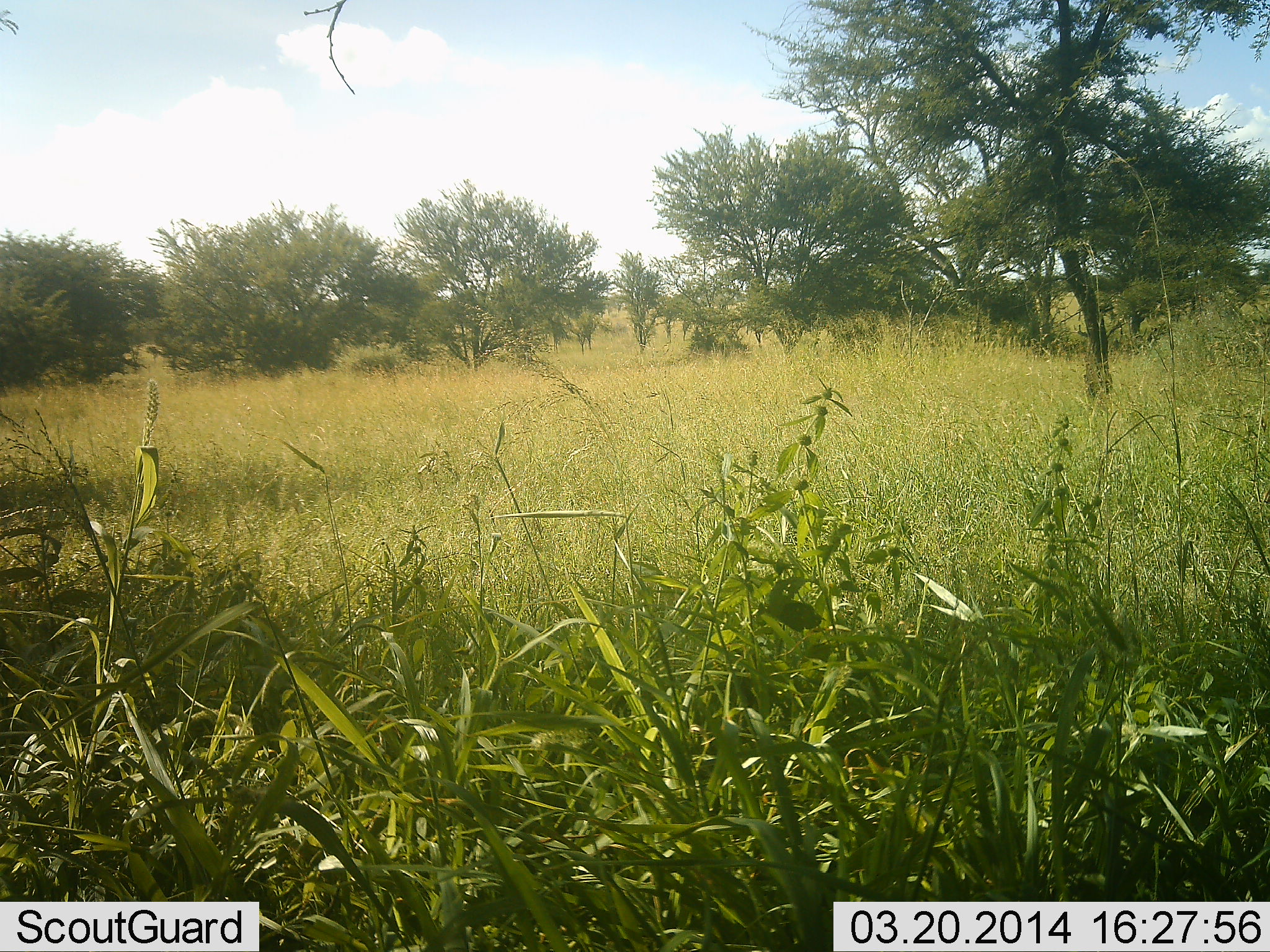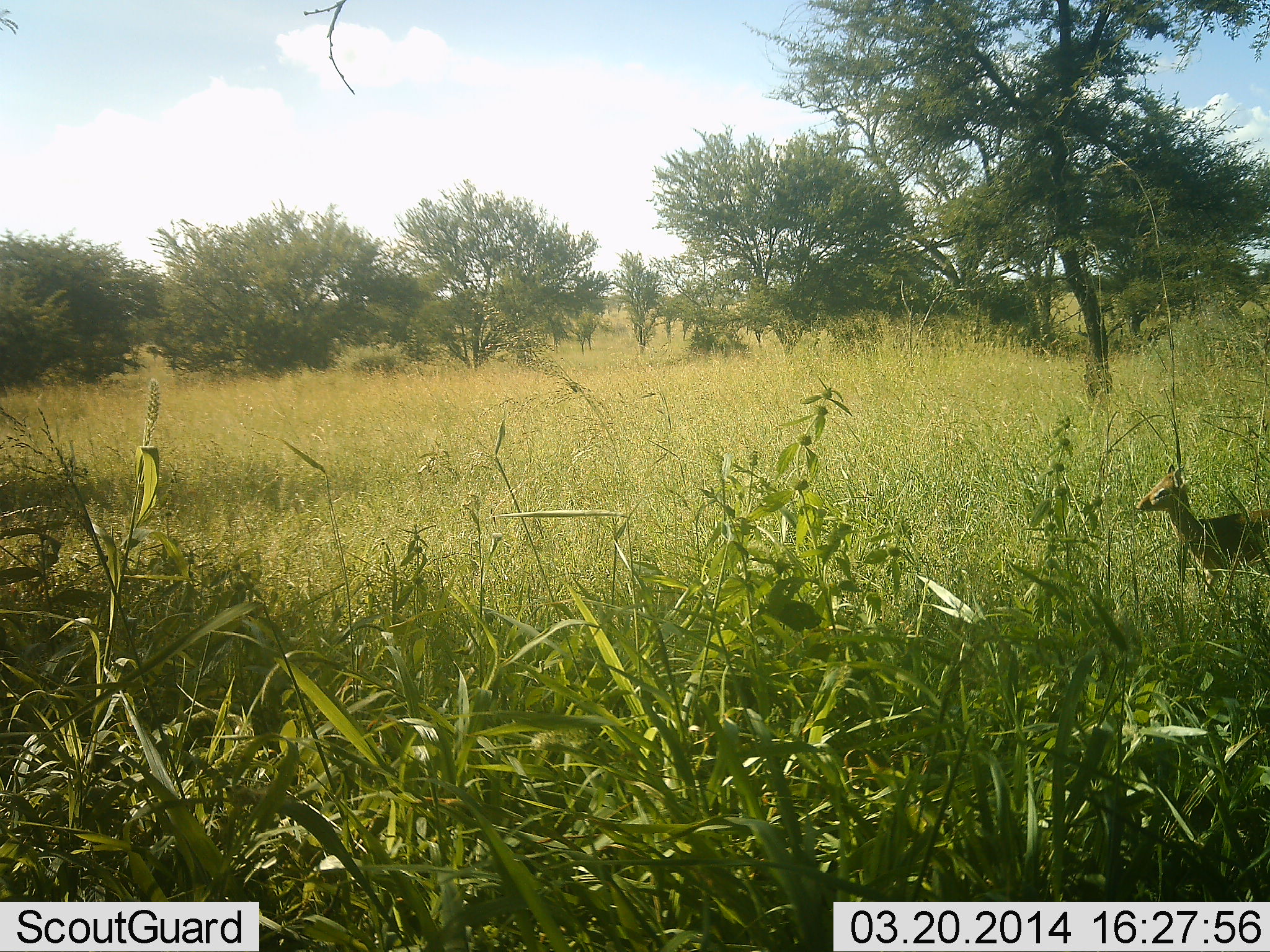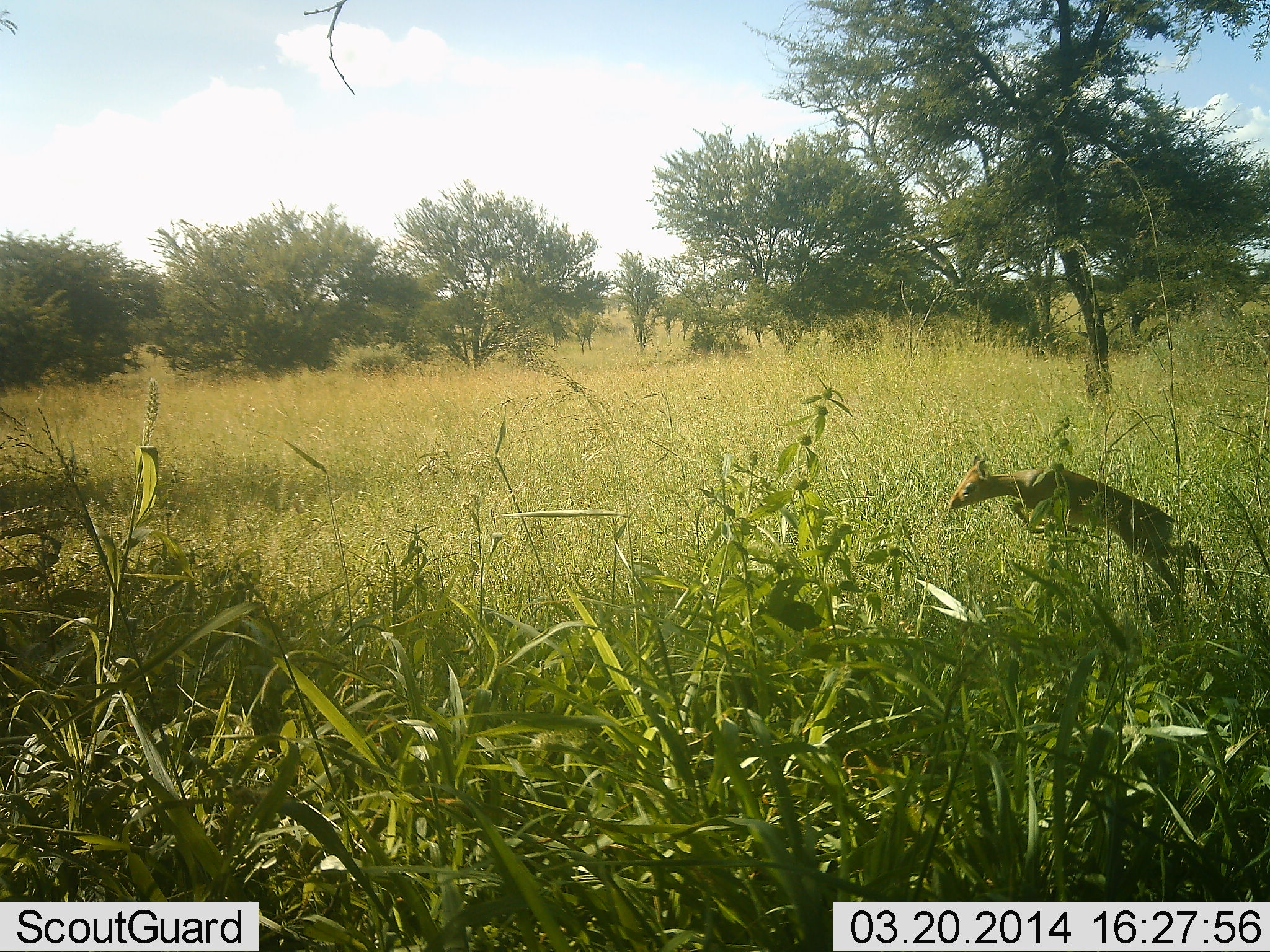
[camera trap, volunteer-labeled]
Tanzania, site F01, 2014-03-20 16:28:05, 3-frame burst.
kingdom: Animalia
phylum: Chordata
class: Mammalia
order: Artiodactyla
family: Bovidae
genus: Madoqua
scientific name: Madoqua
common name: dikdik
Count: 1.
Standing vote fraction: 0%.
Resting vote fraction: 0%.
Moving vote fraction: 100%.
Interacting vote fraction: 0%.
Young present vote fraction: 0%.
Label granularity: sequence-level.